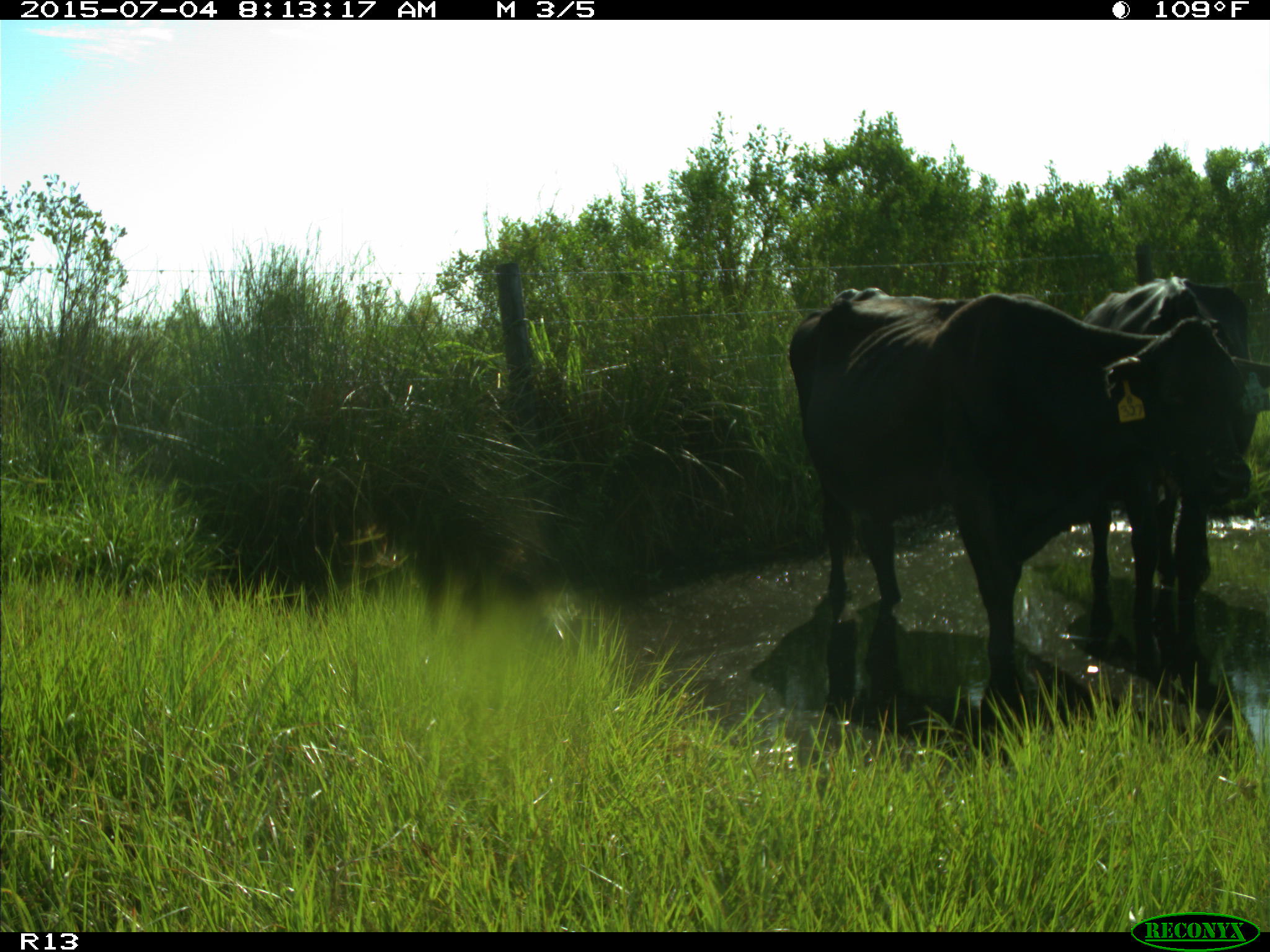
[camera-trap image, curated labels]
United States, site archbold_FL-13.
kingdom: Animalia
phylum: Chordata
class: Mammalia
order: Artiodactyla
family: Bovidae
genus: Bos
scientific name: Bos taurus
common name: domestic cow